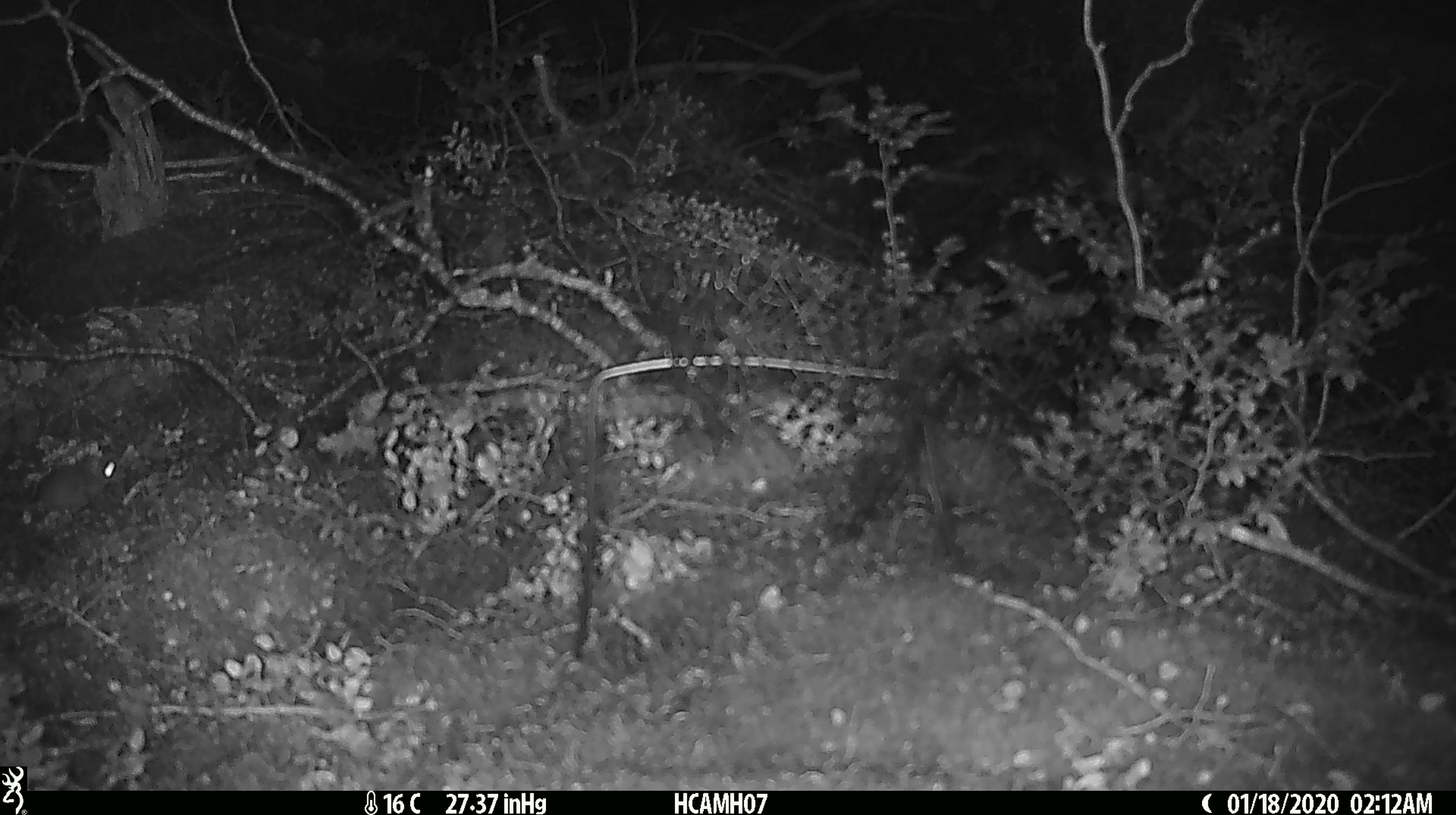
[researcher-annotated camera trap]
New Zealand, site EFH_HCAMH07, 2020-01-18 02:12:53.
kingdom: Animalia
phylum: Chordata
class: Mammalia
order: Rodentia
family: Muridae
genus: Mus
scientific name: Mus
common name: mouse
Mouse (Mus).